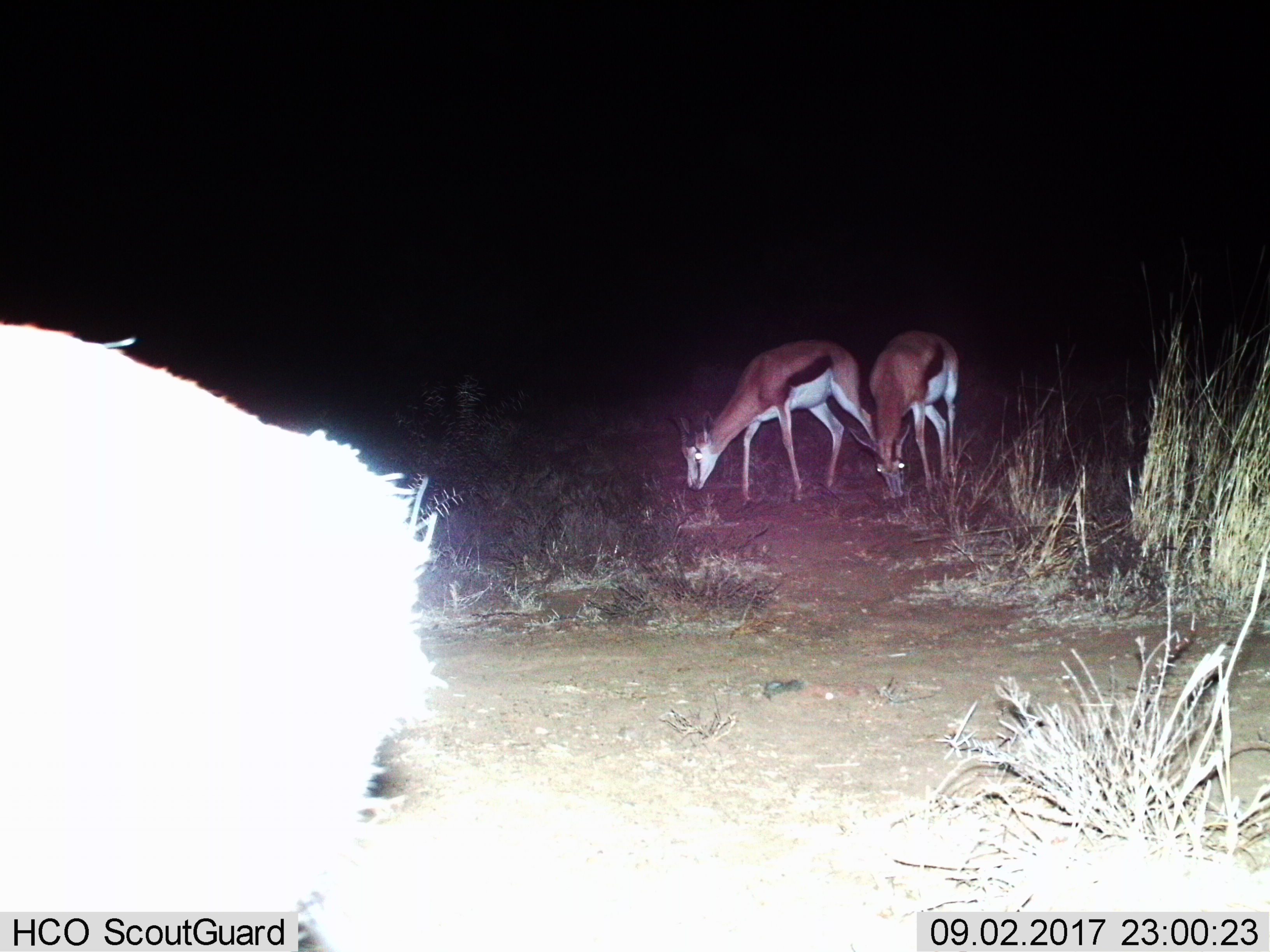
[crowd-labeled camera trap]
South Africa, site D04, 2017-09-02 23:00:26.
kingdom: Animalia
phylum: Chordata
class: Mammalia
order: Artiodactyla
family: Bovidae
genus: Antidorcas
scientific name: Antidorcas marsupialis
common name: springbok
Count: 2.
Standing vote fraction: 14%.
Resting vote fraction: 0%.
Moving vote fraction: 14%.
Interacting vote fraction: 0%.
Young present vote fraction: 14%.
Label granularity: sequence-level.